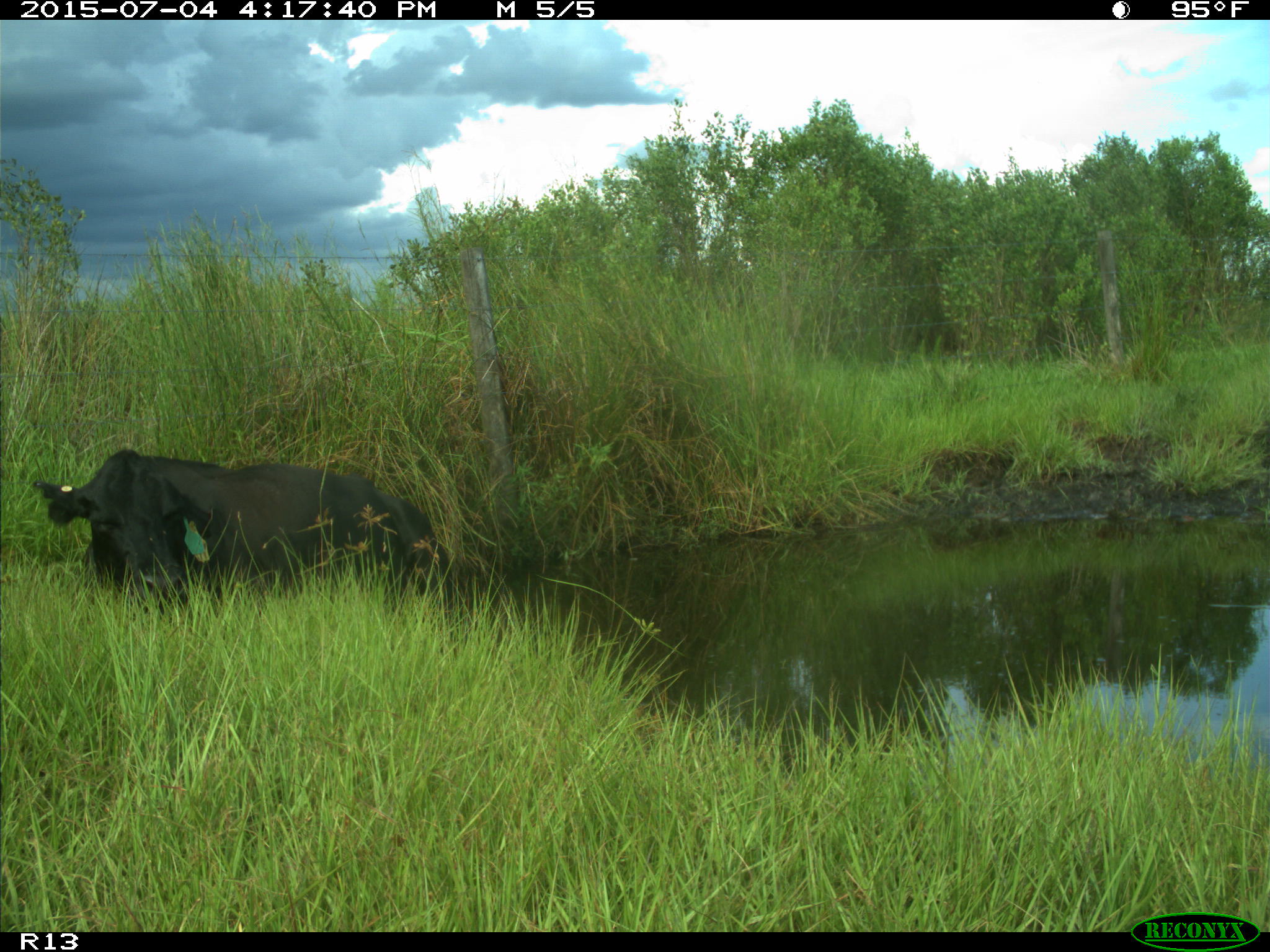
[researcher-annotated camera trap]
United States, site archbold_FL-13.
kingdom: Animalia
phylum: Chordata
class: Mammalia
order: Artiodactyla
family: Bovidae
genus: Bos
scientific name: Bos taurus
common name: domestic cow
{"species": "Bos taurus (domestic cow)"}